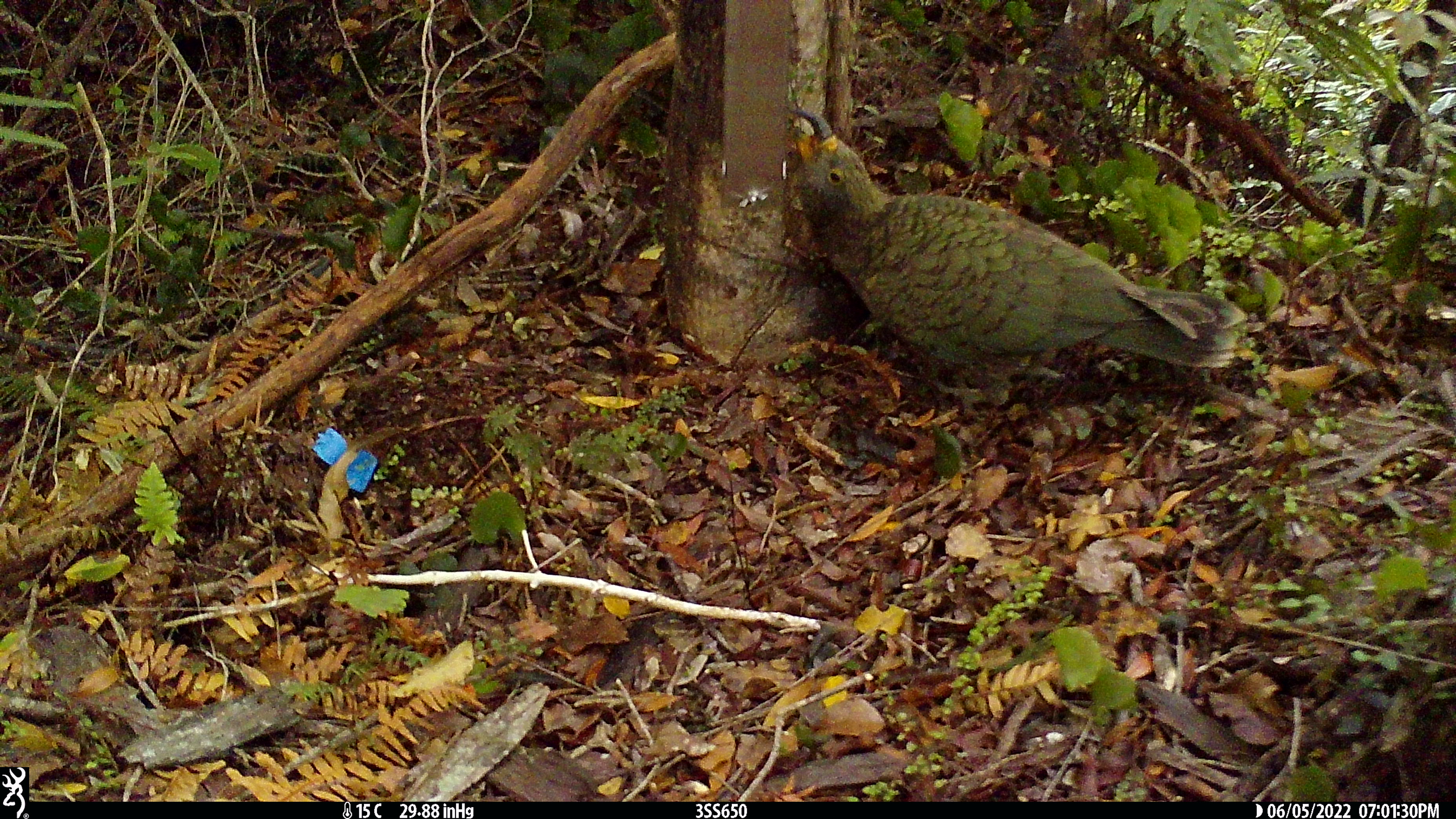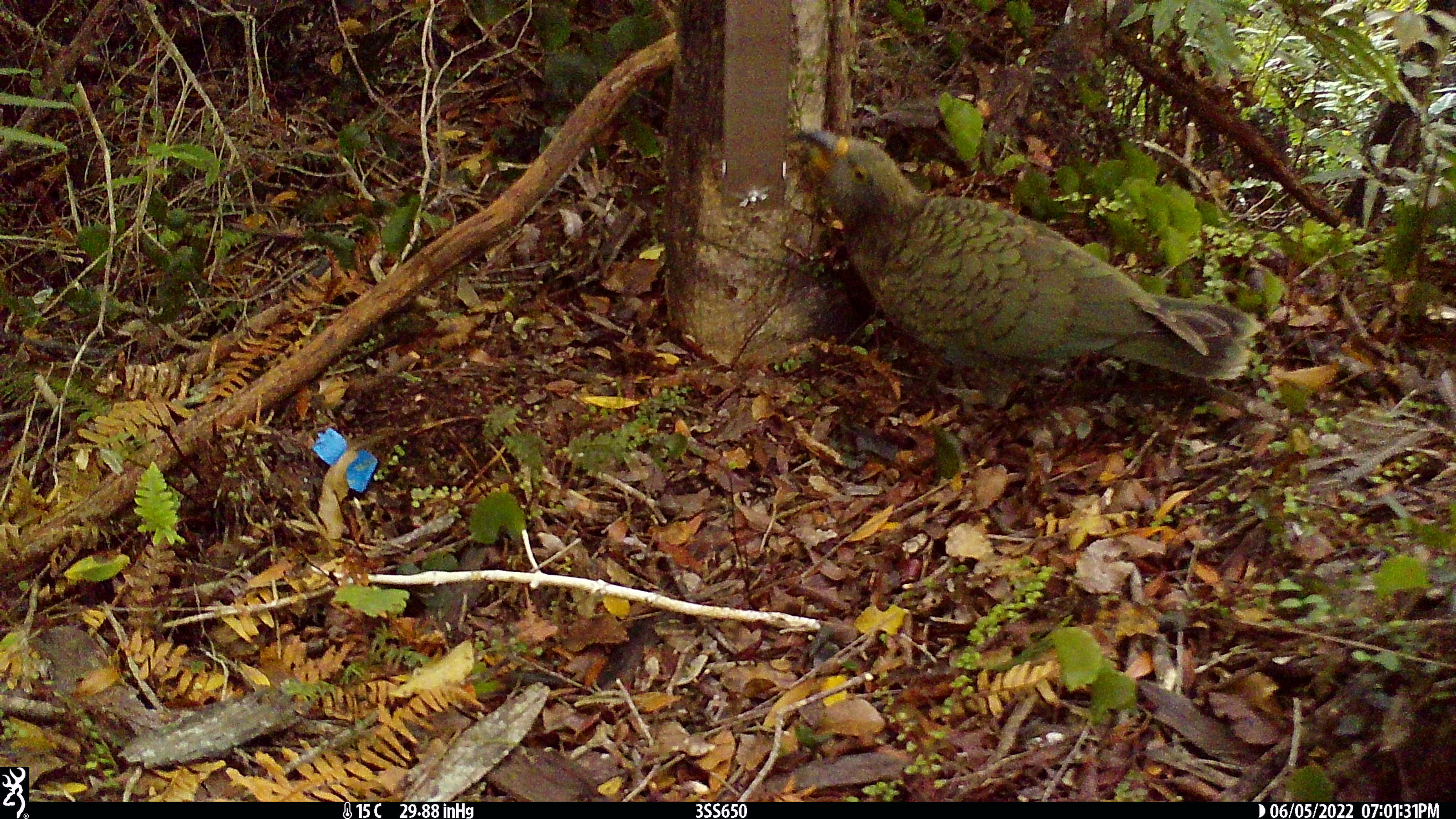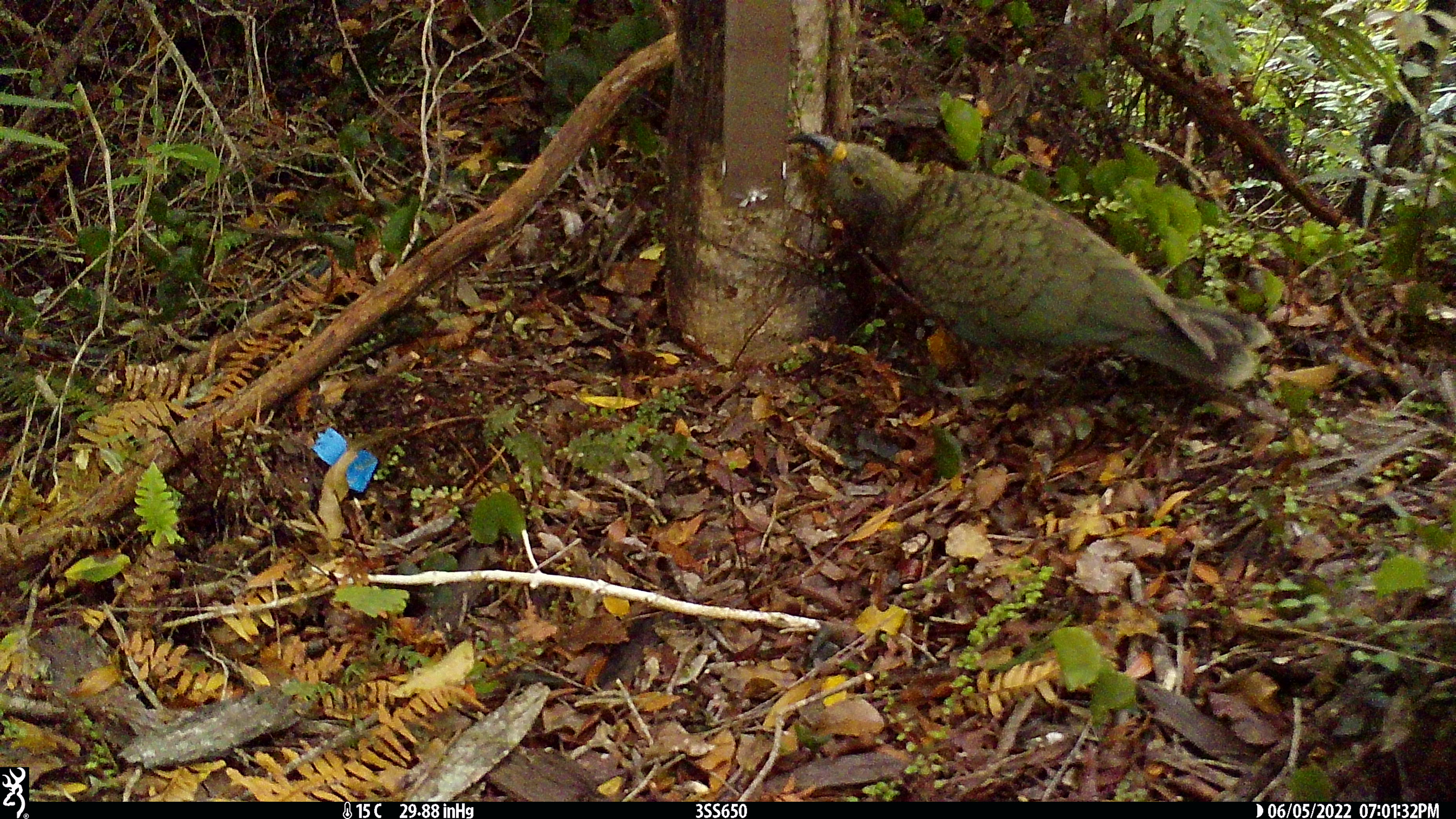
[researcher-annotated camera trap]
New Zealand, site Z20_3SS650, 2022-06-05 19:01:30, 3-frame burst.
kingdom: Animalia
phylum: Chordata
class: Aves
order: Psittaciformes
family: Strigopidae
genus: Nestor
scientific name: Nestor notabilis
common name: kea